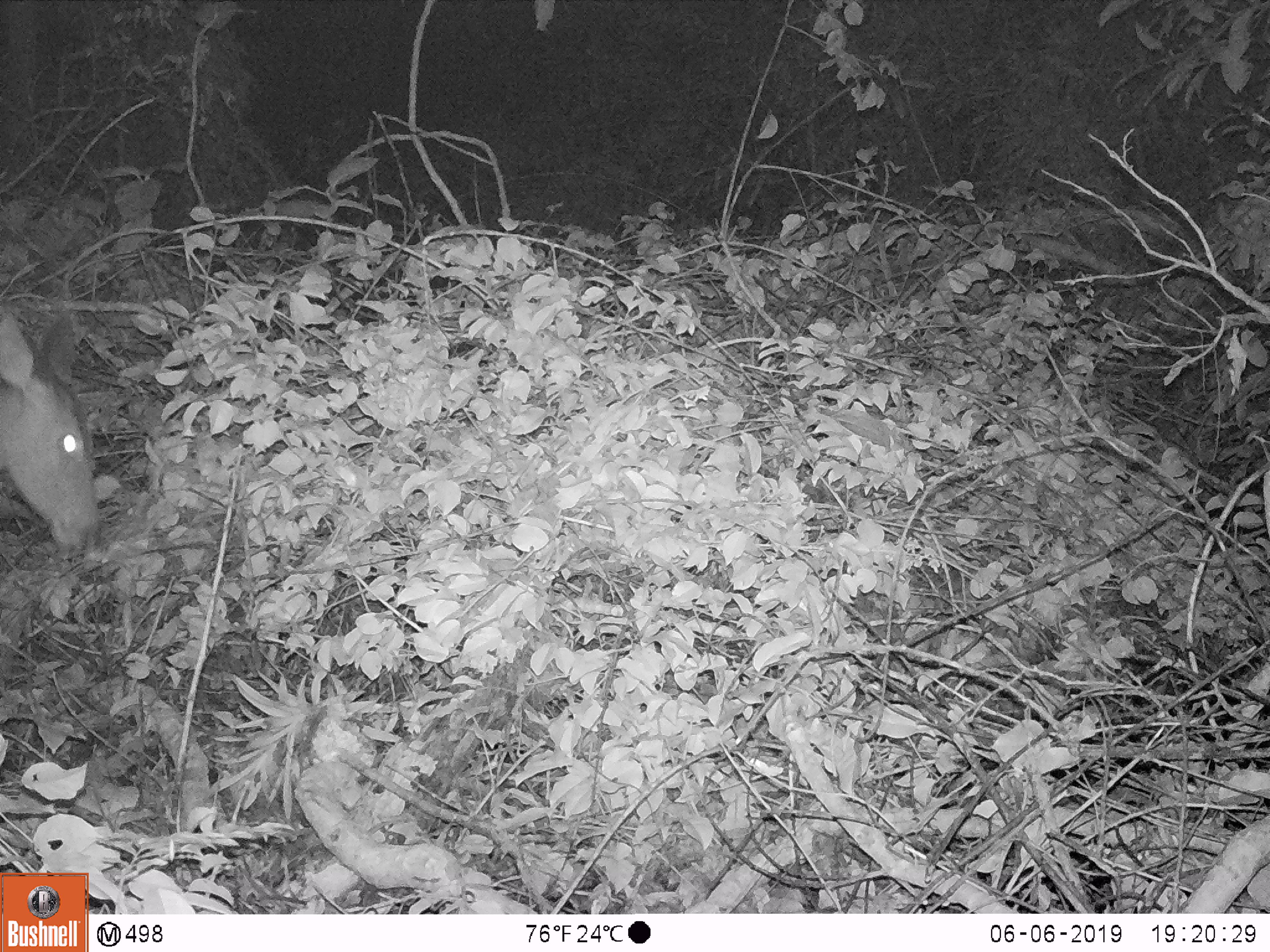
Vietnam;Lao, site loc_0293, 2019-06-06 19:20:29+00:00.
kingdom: Animalia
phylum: Chordata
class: Mammalia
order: Artiodactyla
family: Cervidae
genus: Rusa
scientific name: Rusa unicolor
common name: sambar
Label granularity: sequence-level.